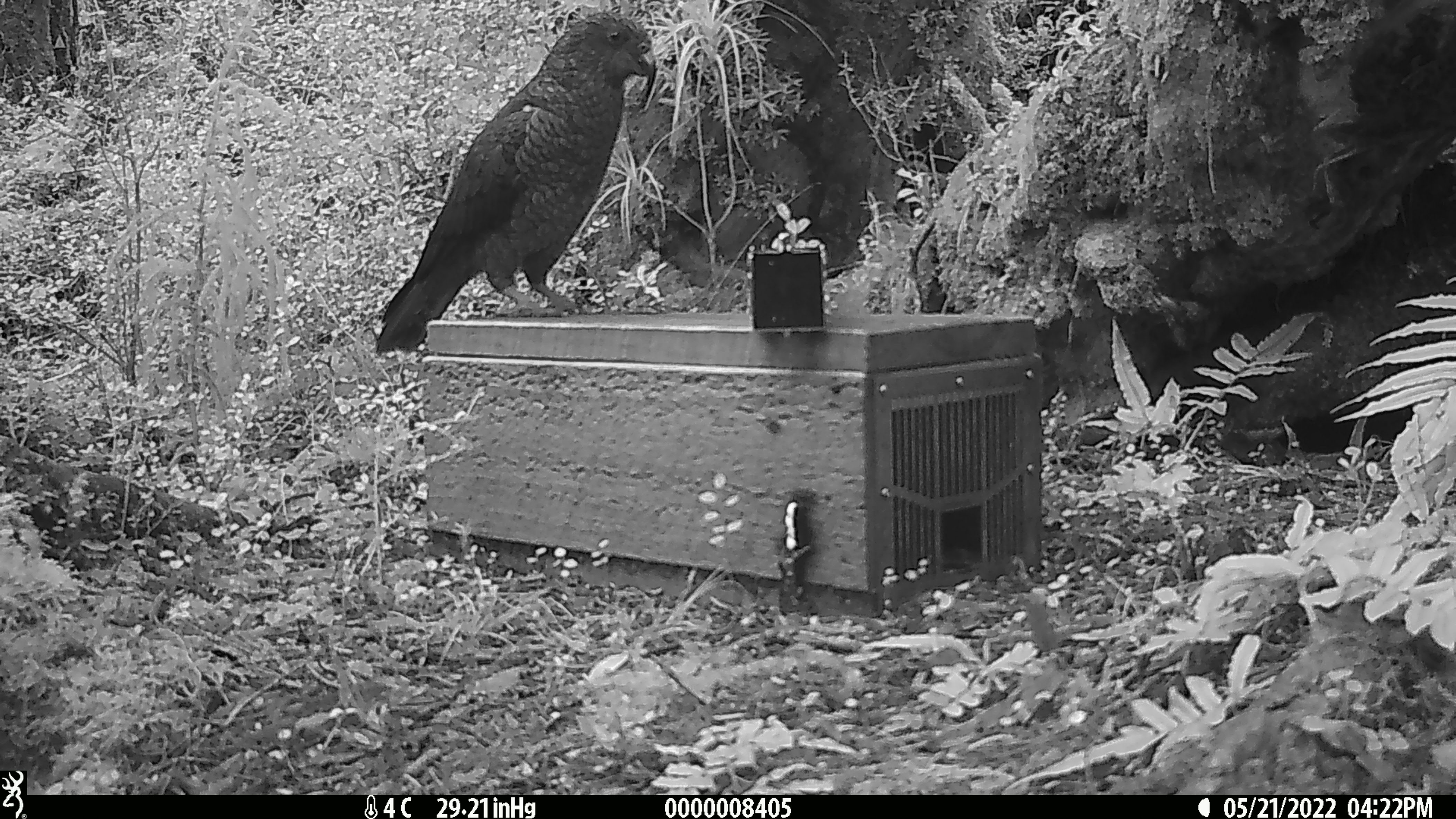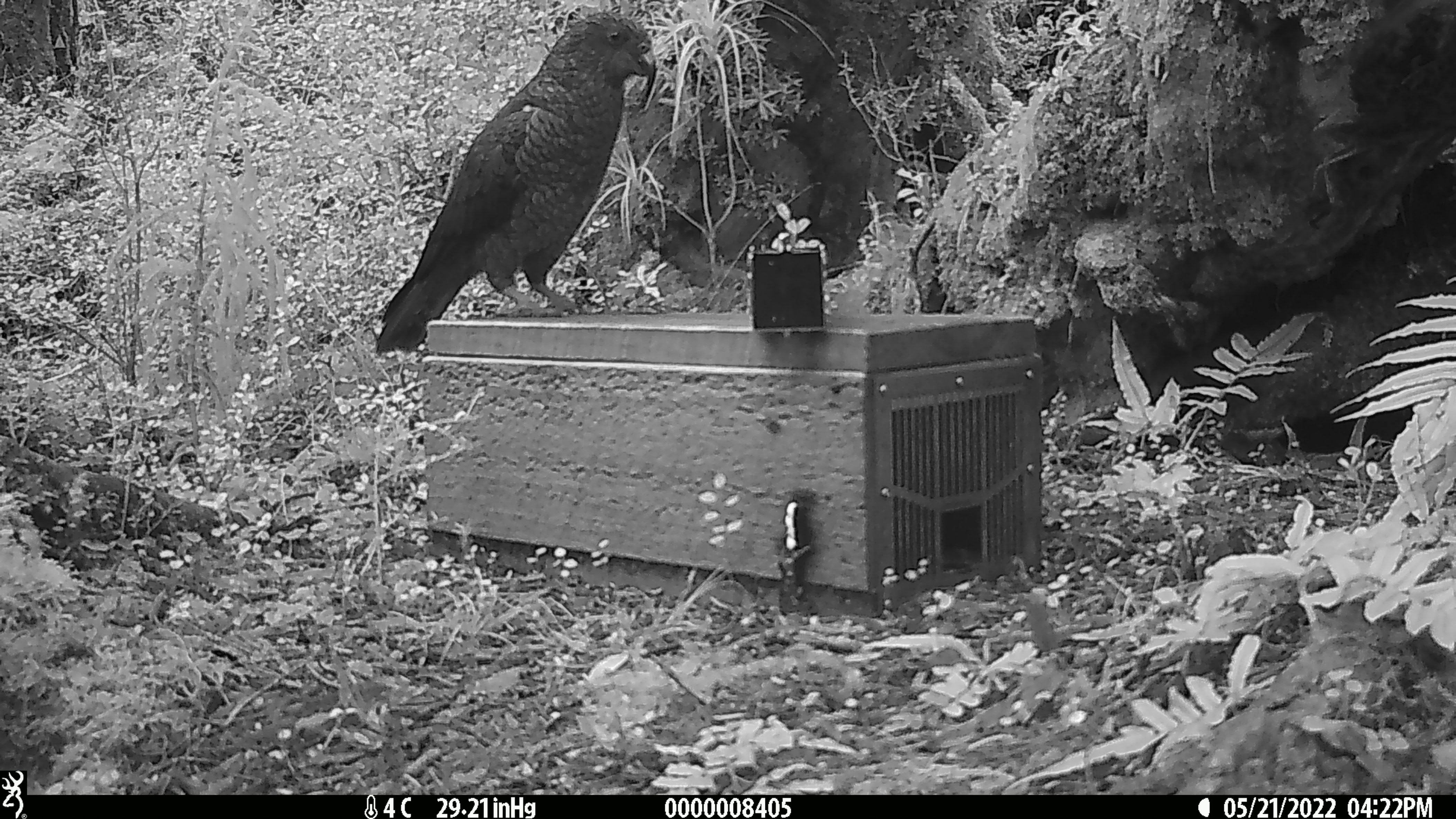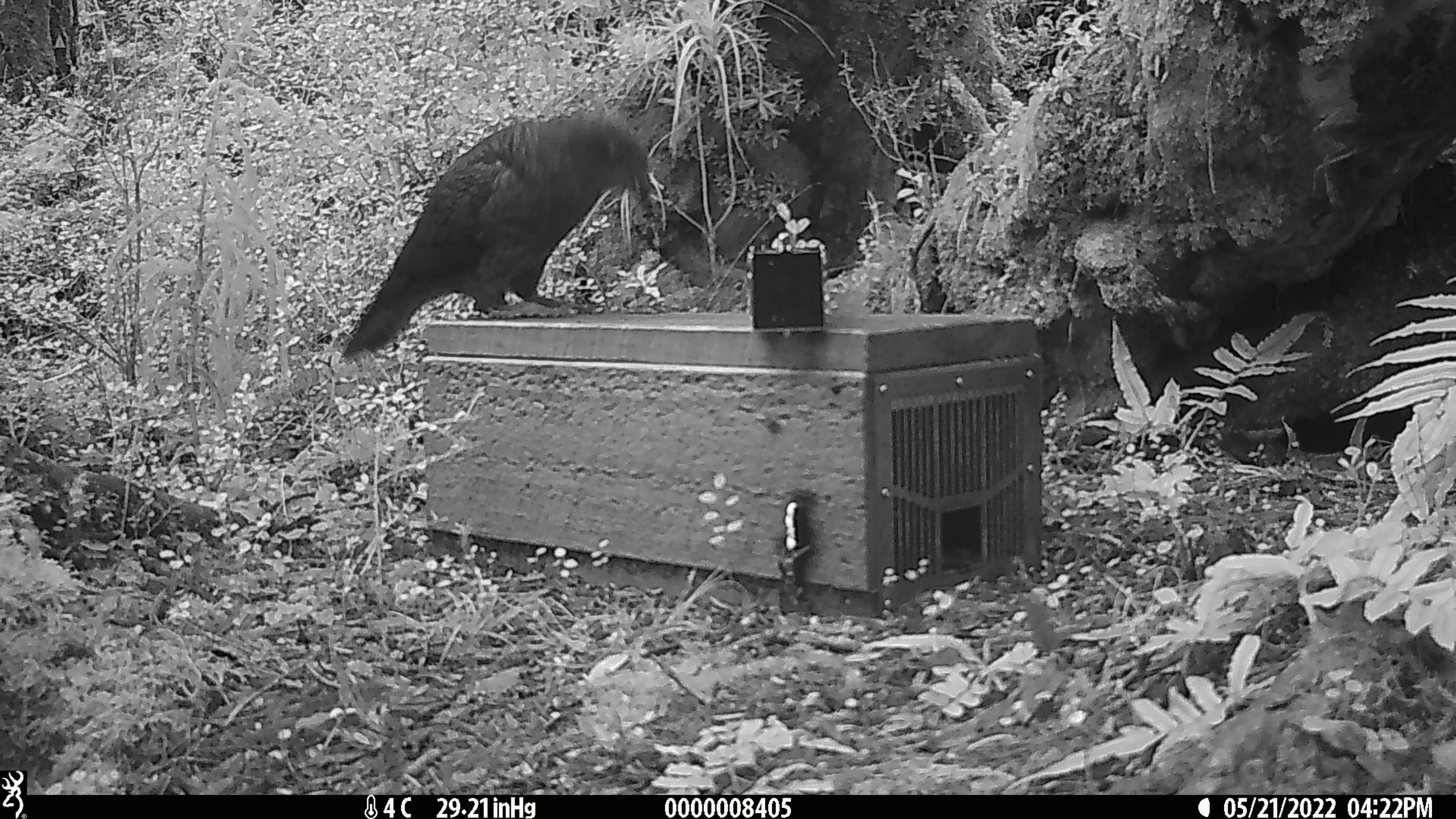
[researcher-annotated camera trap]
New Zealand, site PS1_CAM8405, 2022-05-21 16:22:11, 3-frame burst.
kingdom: Animalia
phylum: Chordata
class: Aves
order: Psittaciformes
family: Strigopidae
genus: Nestor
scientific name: Nestor notabilis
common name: kea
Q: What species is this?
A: Kea (Nestor notabilis).